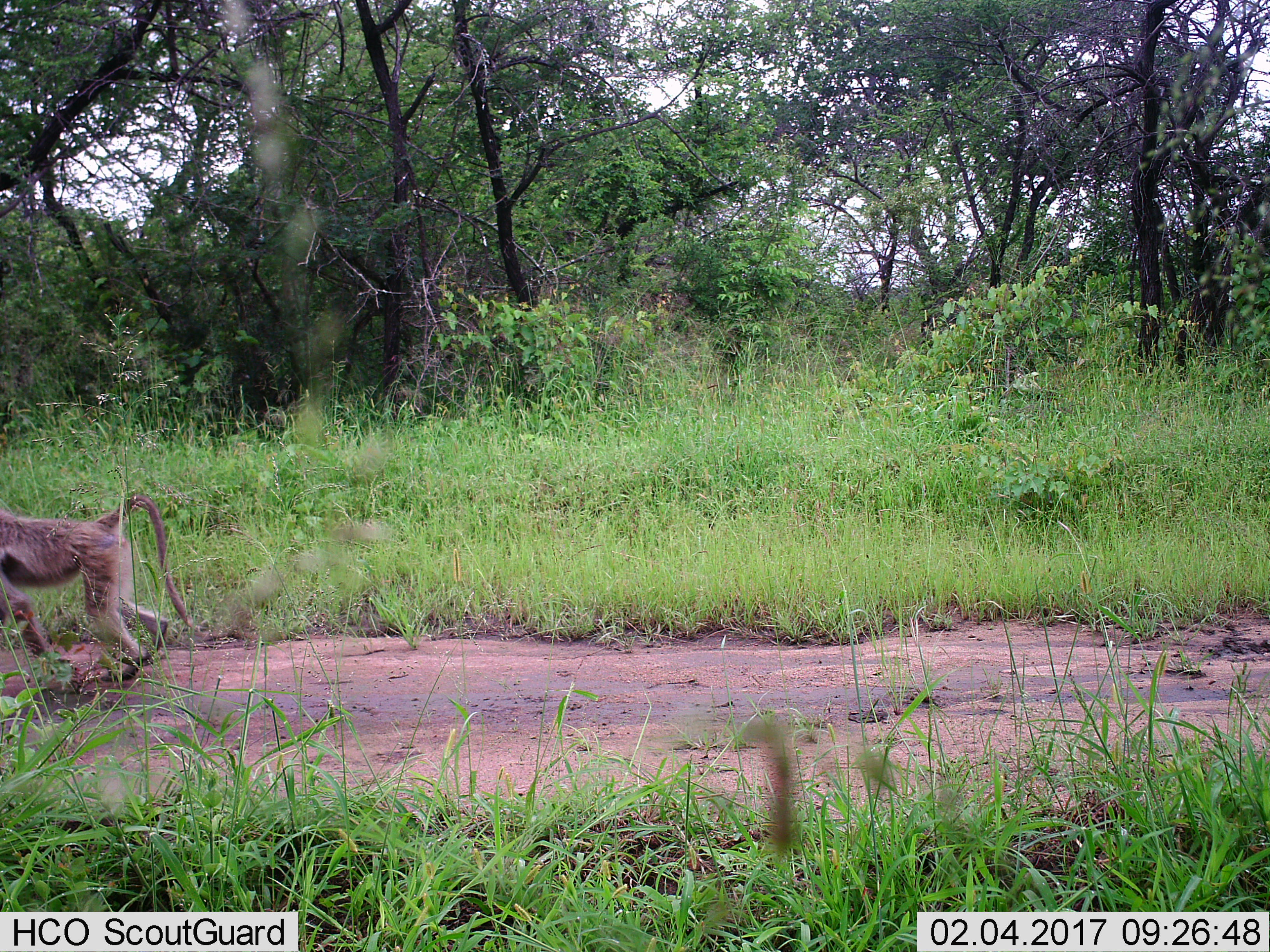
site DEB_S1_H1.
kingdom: Animalia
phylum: Chordata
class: Mammalia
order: Primates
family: Cercopithecidae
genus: Papio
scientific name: Papio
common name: baboon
Baboon (Papio), count 1. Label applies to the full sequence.